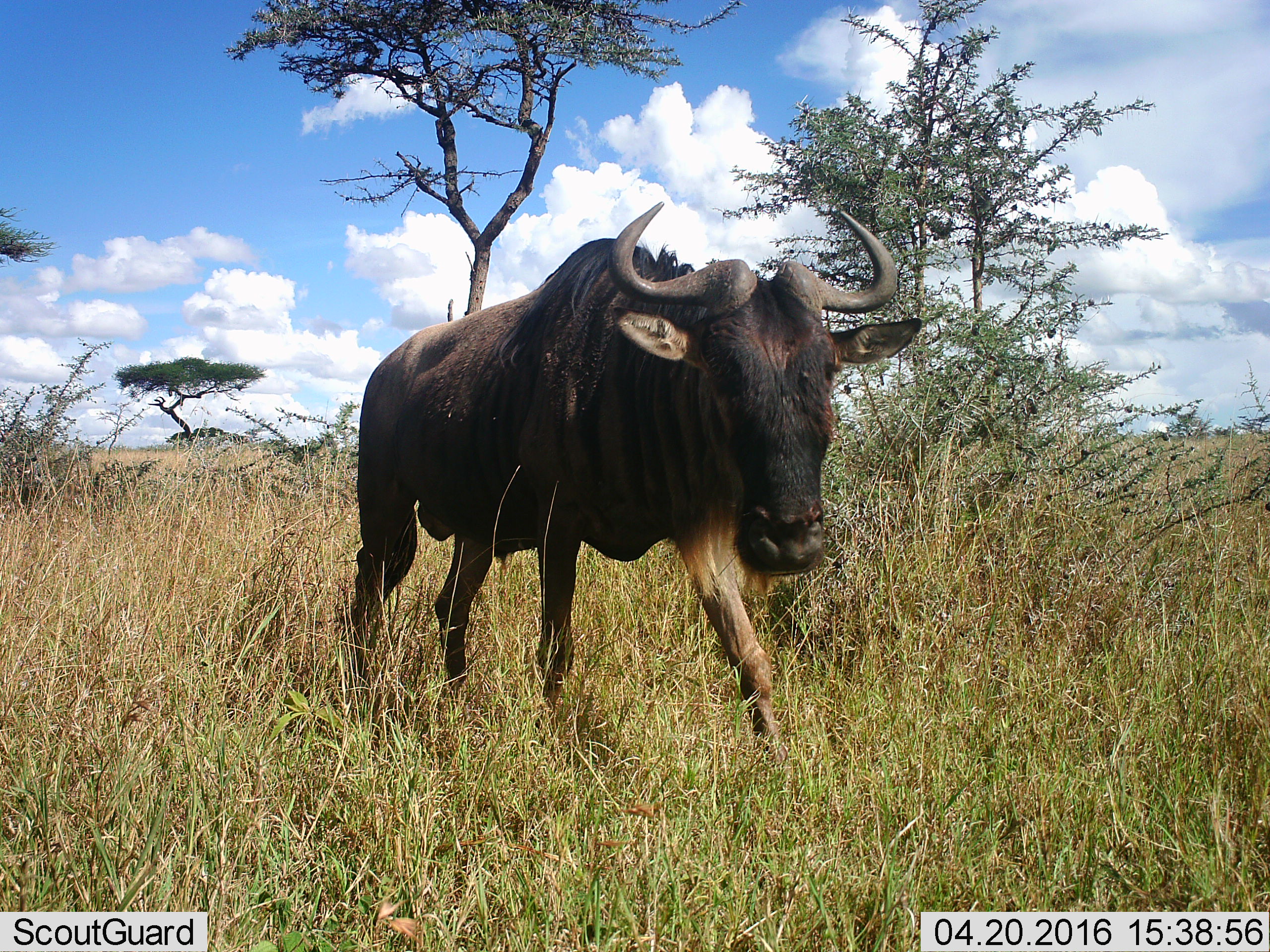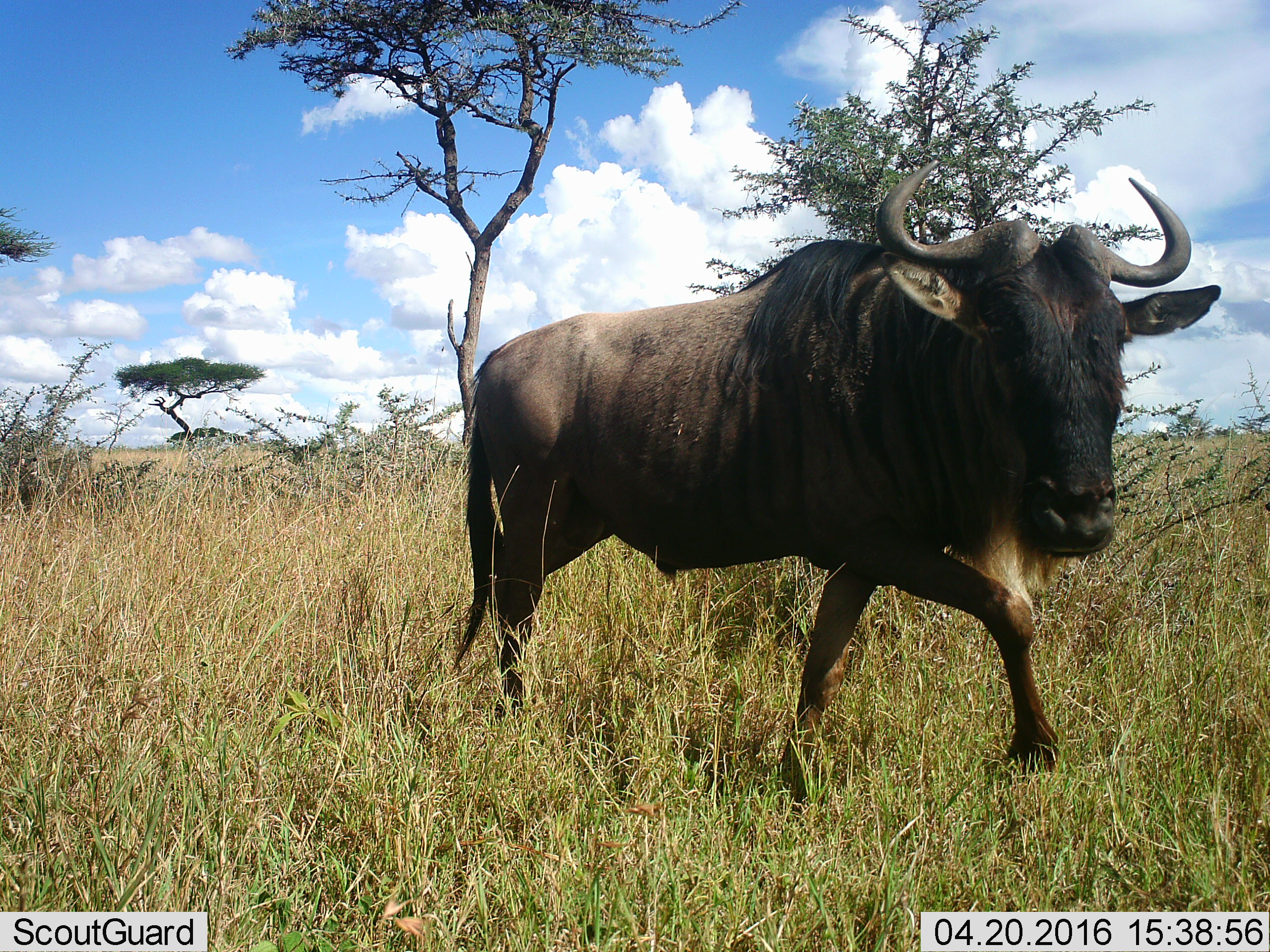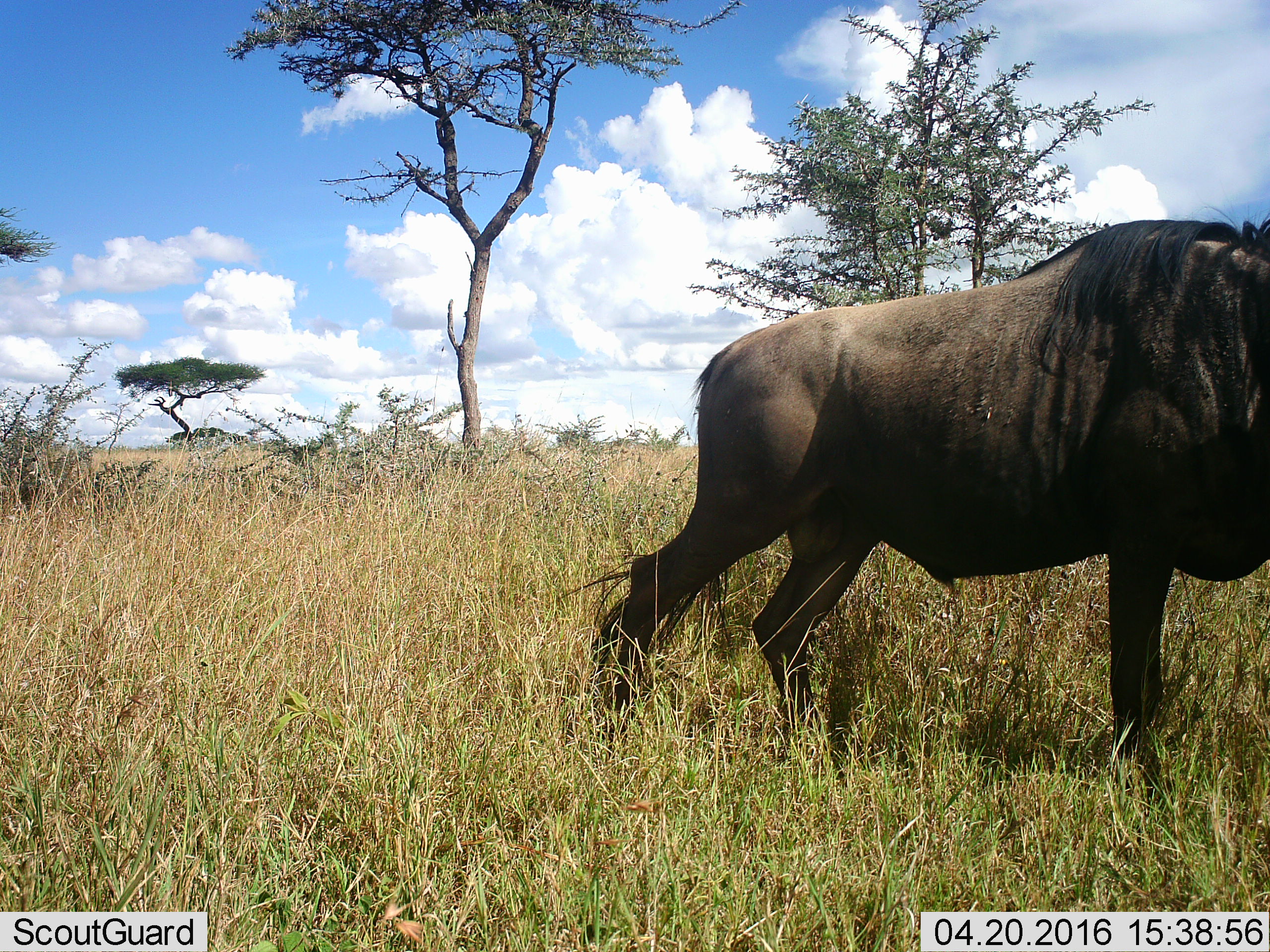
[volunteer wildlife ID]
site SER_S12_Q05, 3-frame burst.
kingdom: Animalia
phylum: Chordata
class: Mammalia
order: Artiodactyla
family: Bovidae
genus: Connochaetes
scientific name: Connochaetes taurinus taurinus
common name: blue wildebeest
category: wildebeestblue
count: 1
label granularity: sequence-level